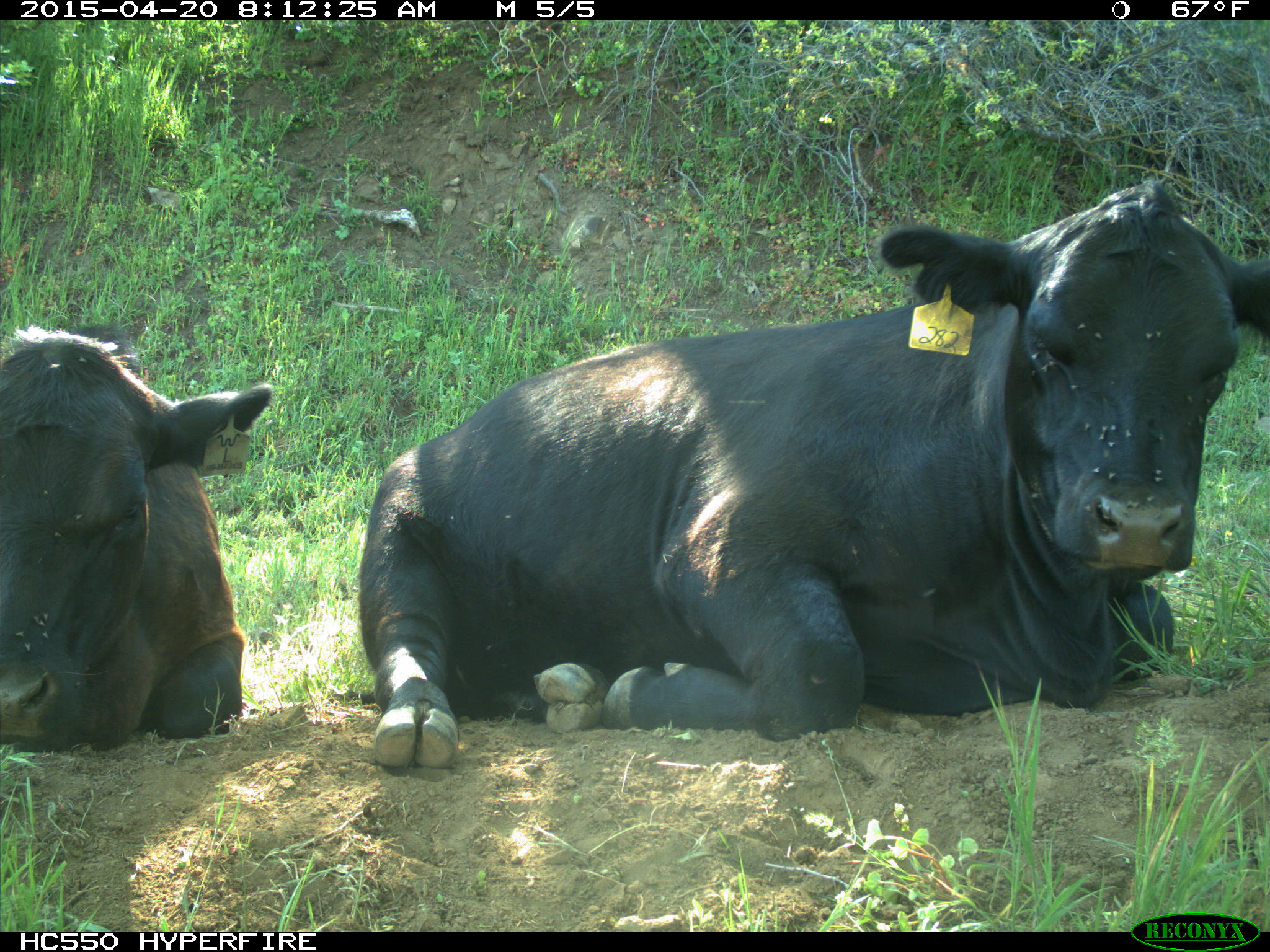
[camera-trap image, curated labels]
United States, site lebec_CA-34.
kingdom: Animalia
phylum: Chordata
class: Mammalia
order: Artiodactyla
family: Bovidae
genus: Bos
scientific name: Bos taurus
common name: domestic cow